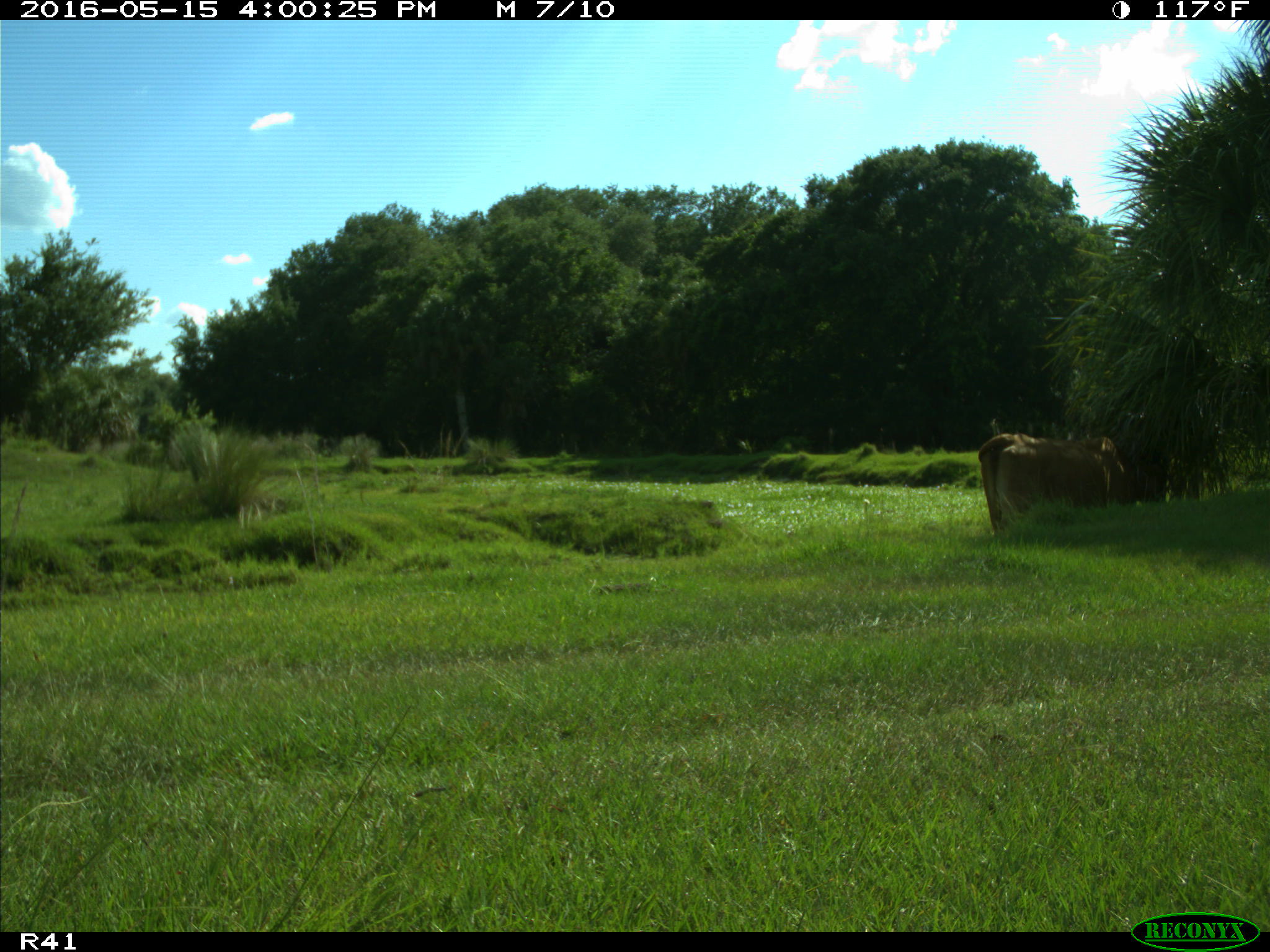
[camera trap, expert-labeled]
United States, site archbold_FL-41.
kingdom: Animalia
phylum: Chordata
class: Mammalia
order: Artiodactyla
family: Bovidae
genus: Bos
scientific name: Bos taurus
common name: domestic cow